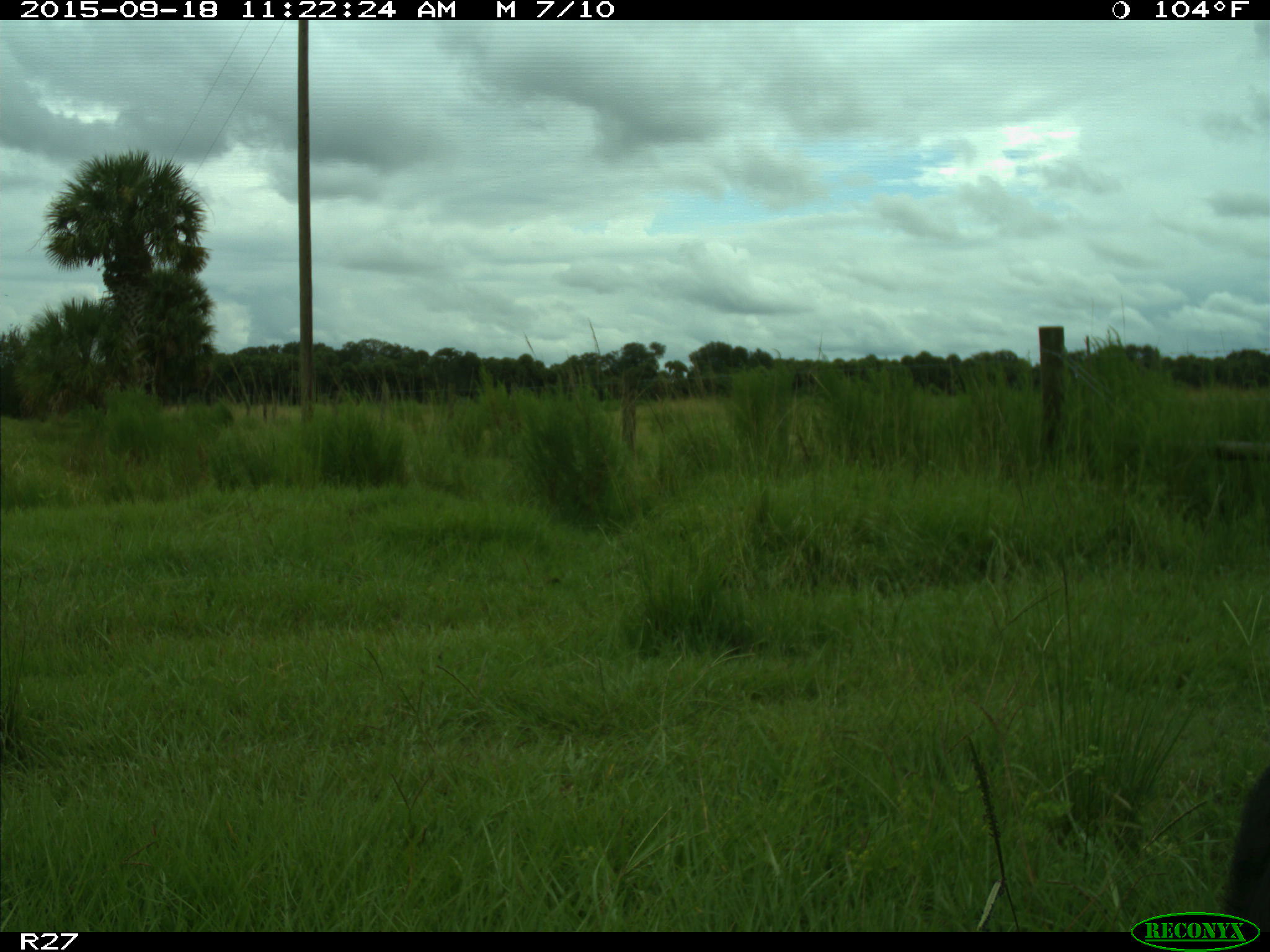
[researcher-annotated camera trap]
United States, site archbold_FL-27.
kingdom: Animalia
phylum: Chordata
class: Mammalia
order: Artiodactyla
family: Bovidae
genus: Bos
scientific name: Bos taurus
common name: domestic cow